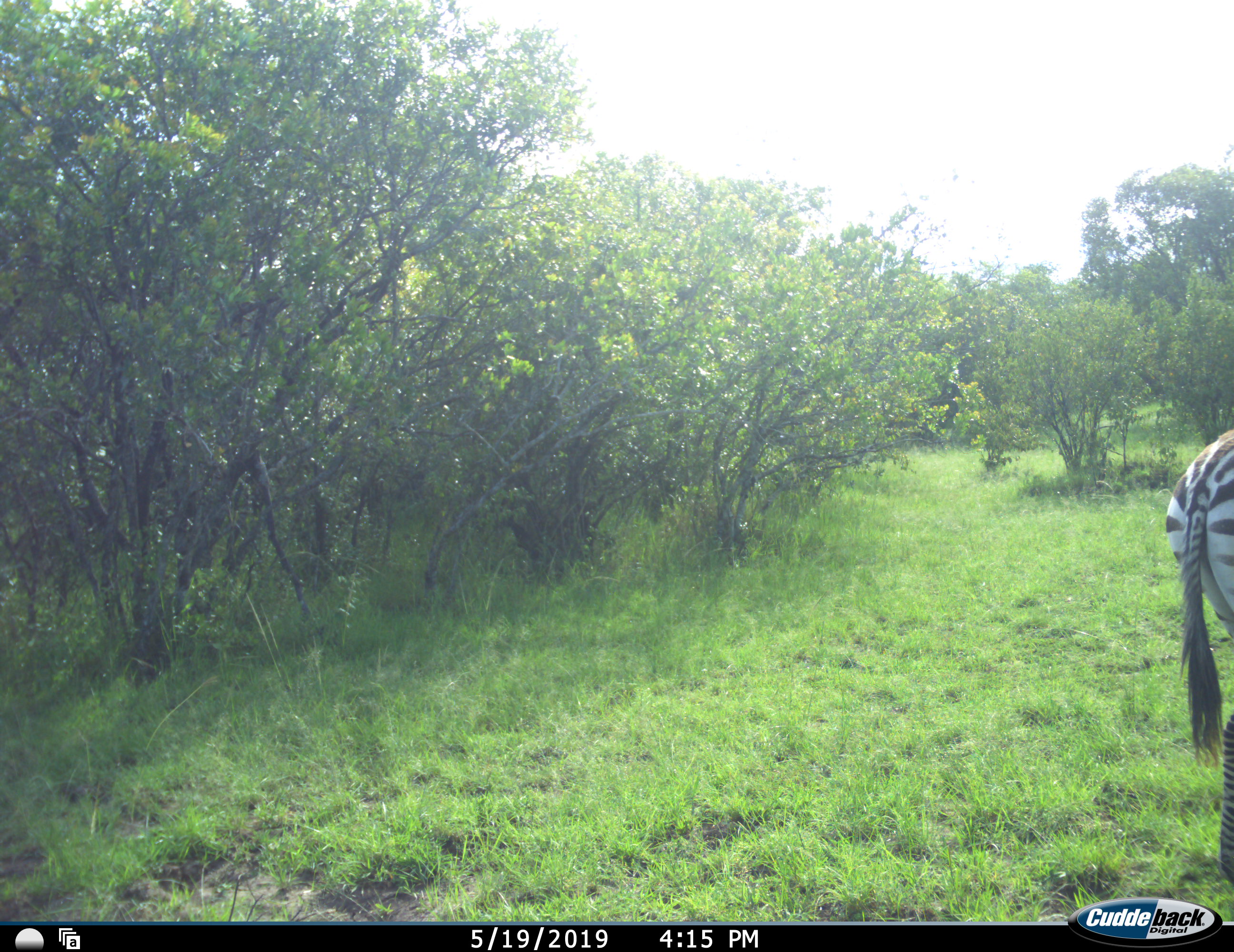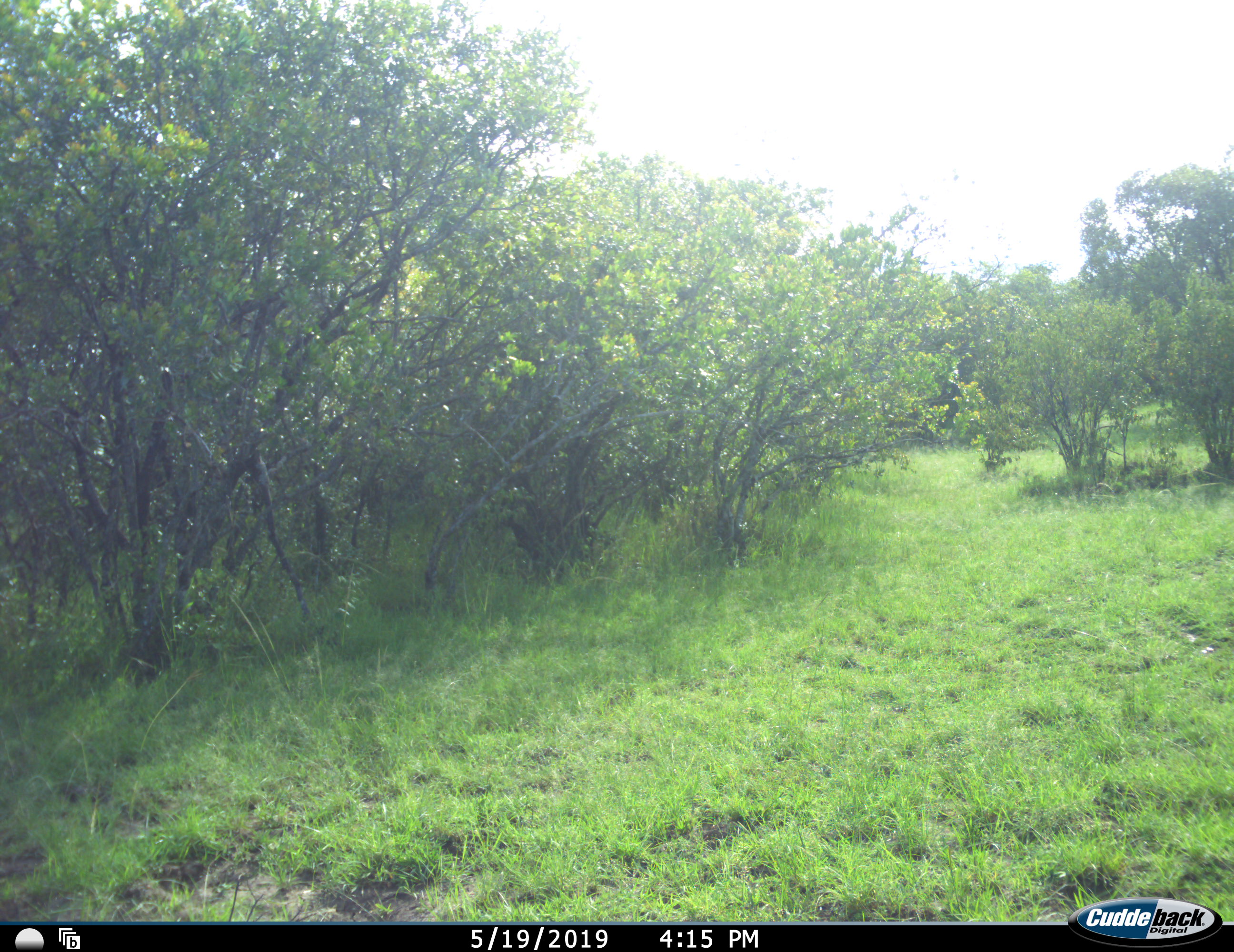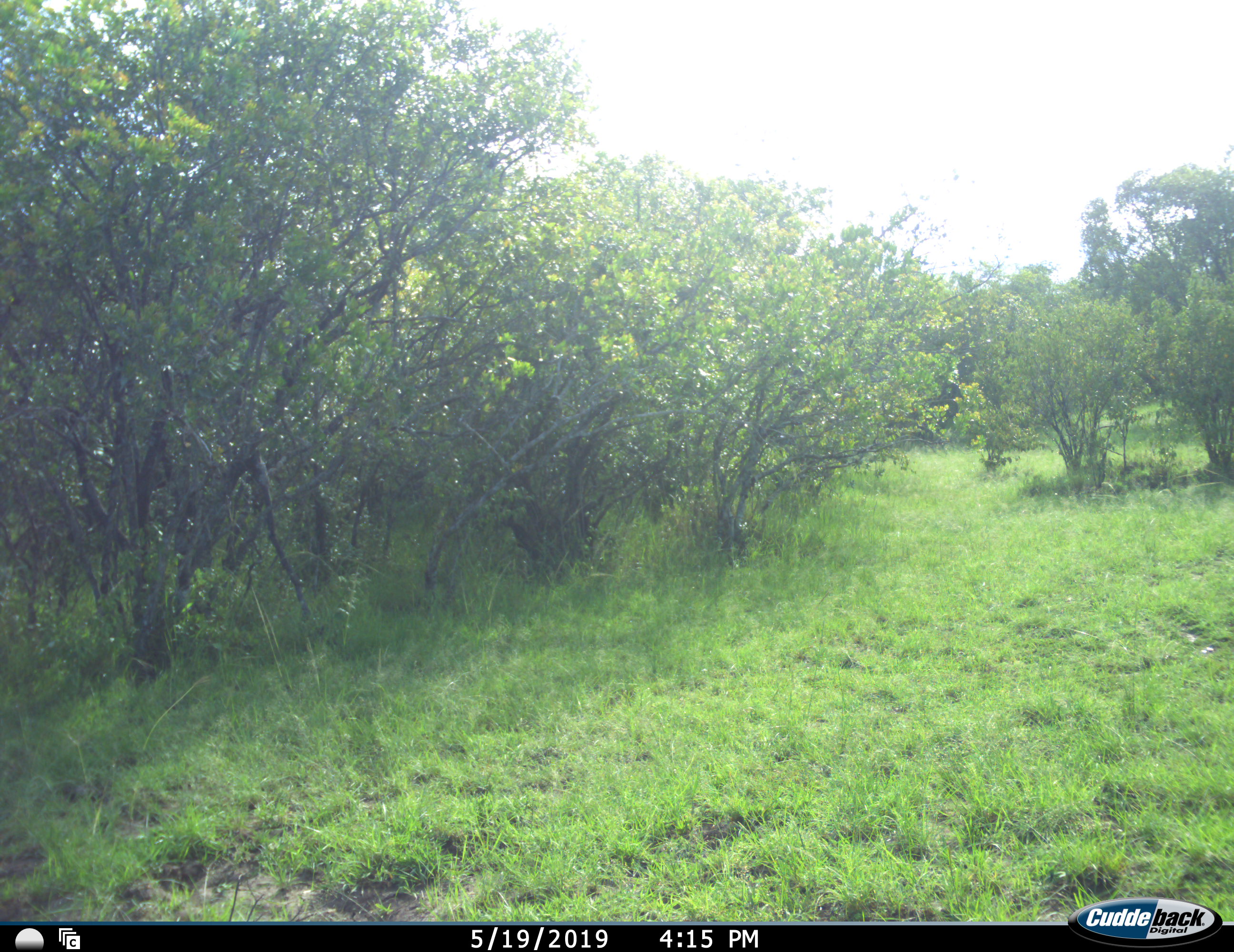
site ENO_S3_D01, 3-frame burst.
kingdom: Animalia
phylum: Chordata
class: Mammalia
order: Perissodactyla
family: Equidae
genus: Equus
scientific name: Equus quagga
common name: plains zebra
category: zebraplains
Zebraplains (plains zebra) (Equus quagga), count 1. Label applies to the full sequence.